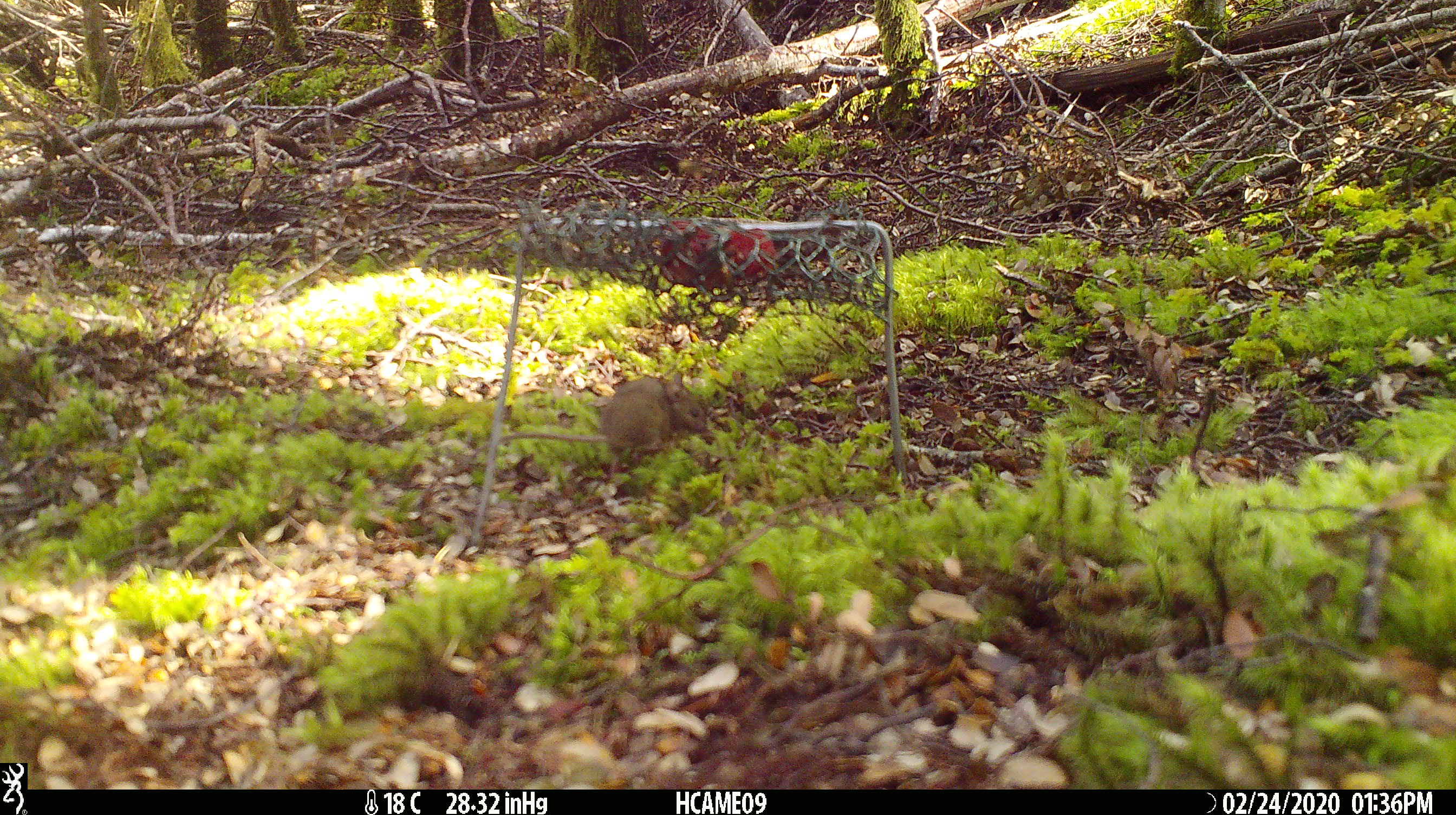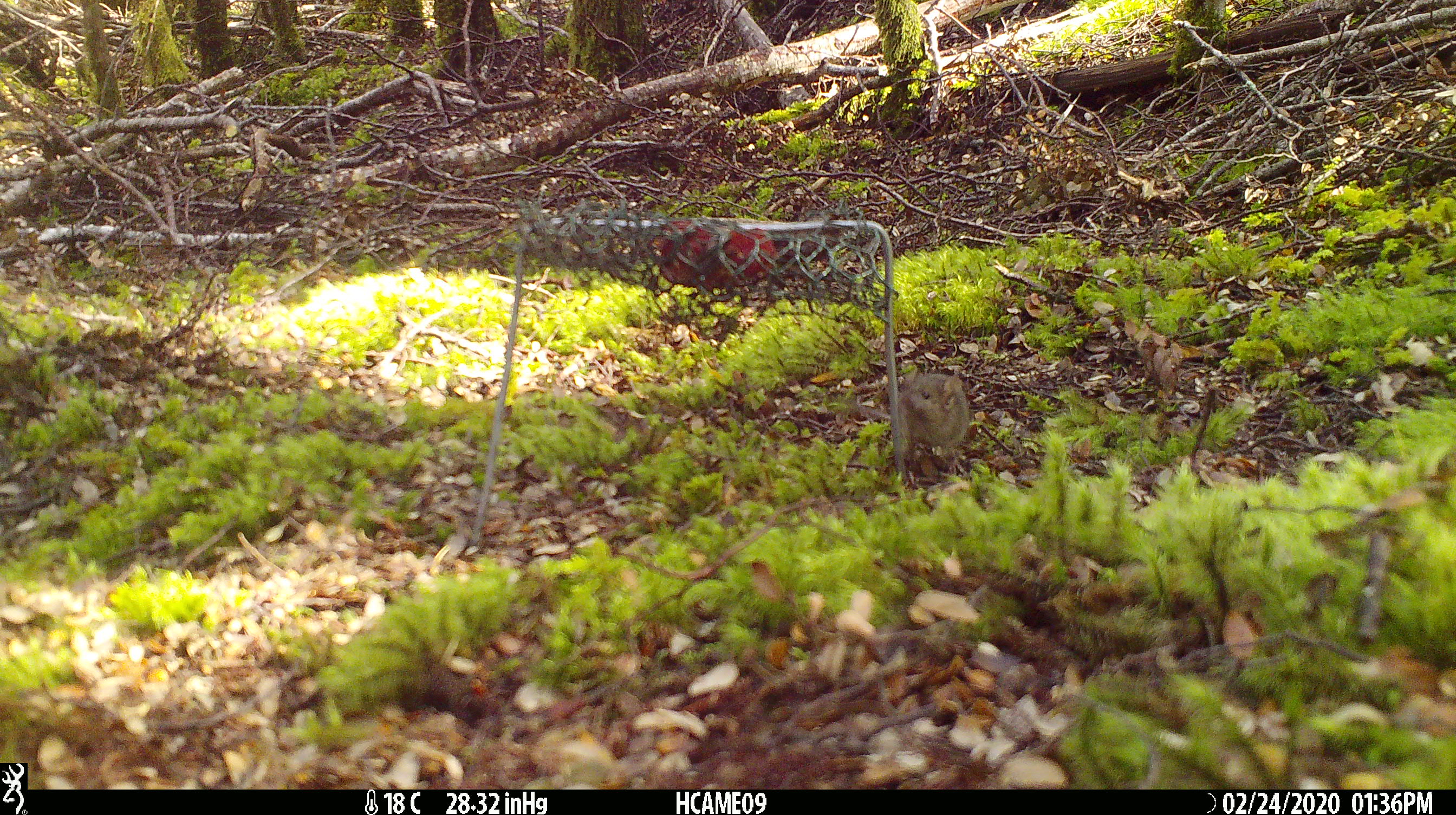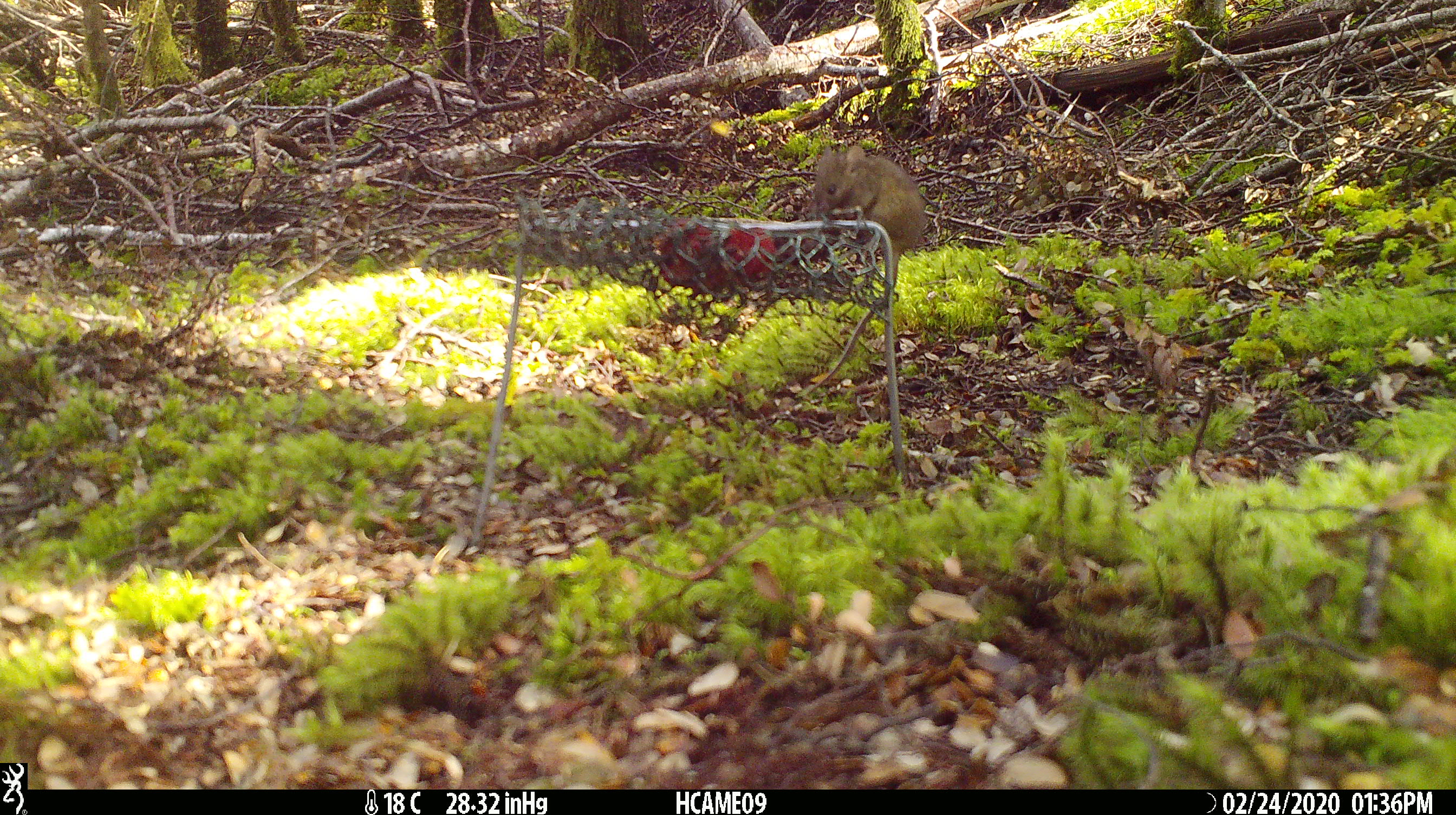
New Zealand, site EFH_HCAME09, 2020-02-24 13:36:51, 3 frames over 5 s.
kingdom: Animalia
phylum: Chordata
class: Mammalia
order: Rodentia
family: Muridae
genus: Mus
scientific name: Mus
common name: mouse